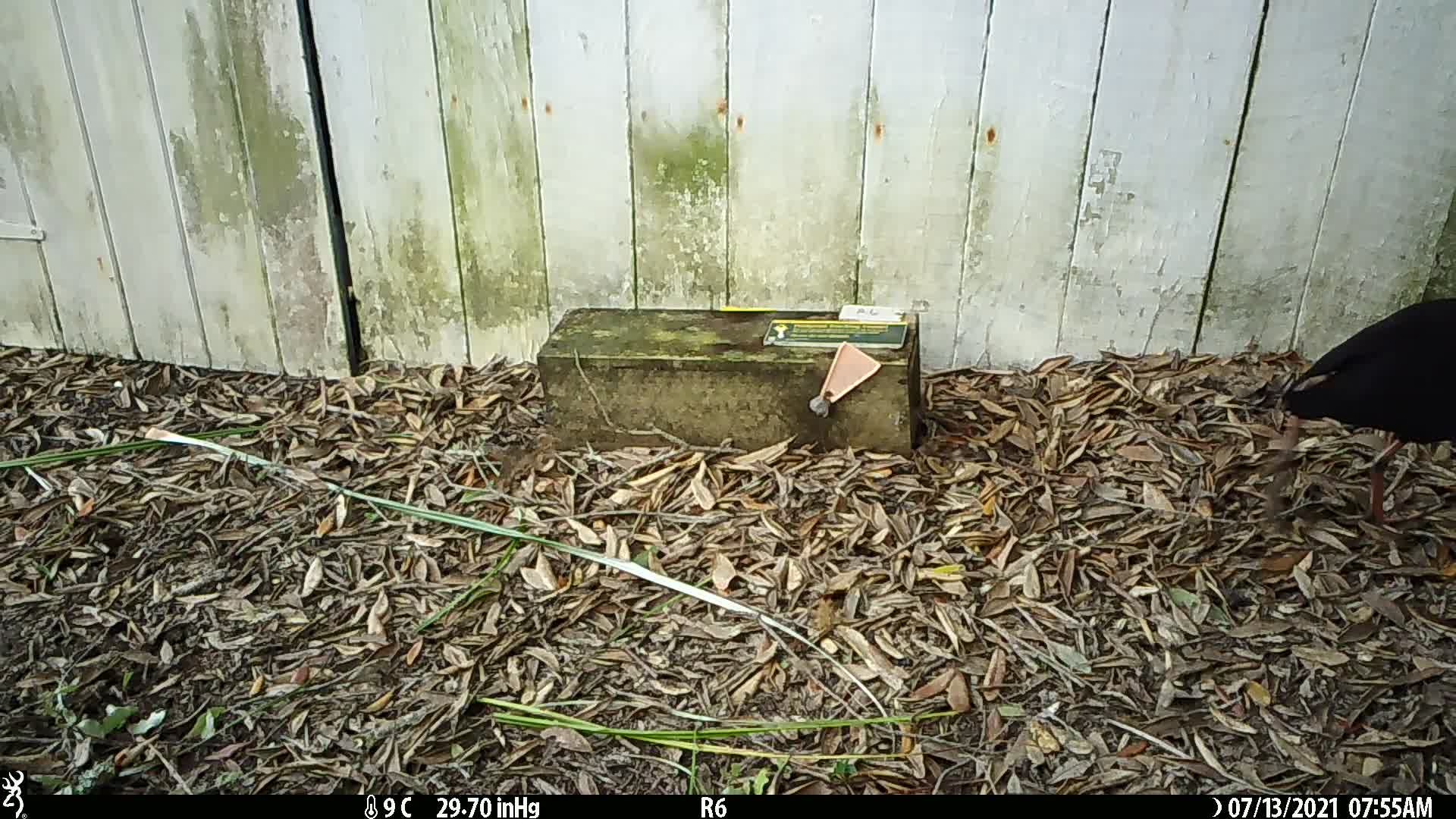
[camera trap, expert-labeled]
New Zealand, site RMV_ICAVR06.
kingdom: Animalia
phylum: Chordata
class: Aves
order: Gruiformes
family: Rallidae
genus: Porphyrio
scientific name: Porphyrio melanotus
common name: australasian swamphen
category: pukeko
Pukeko (australasian swamphen) (Porphyrio melanotus).